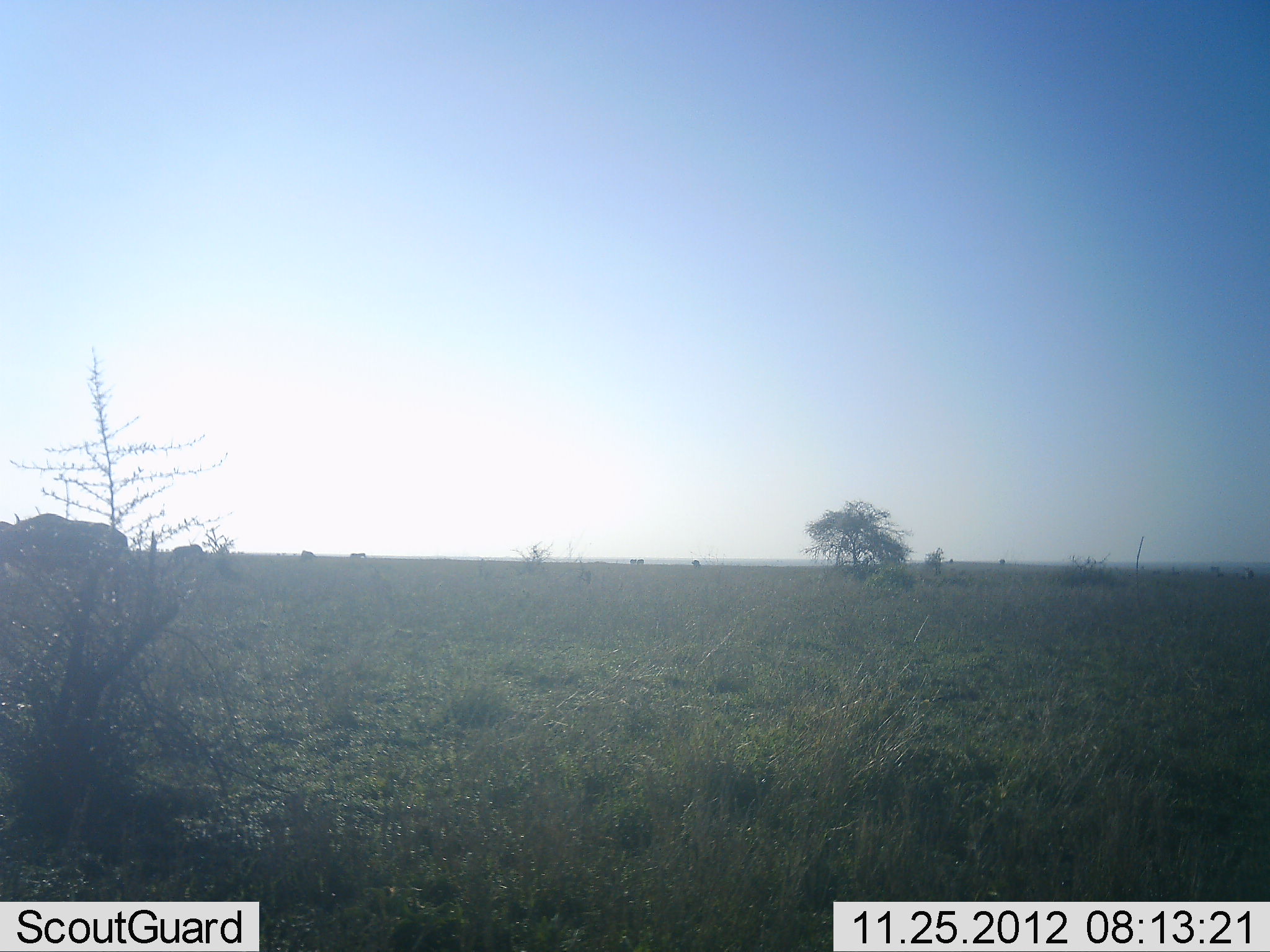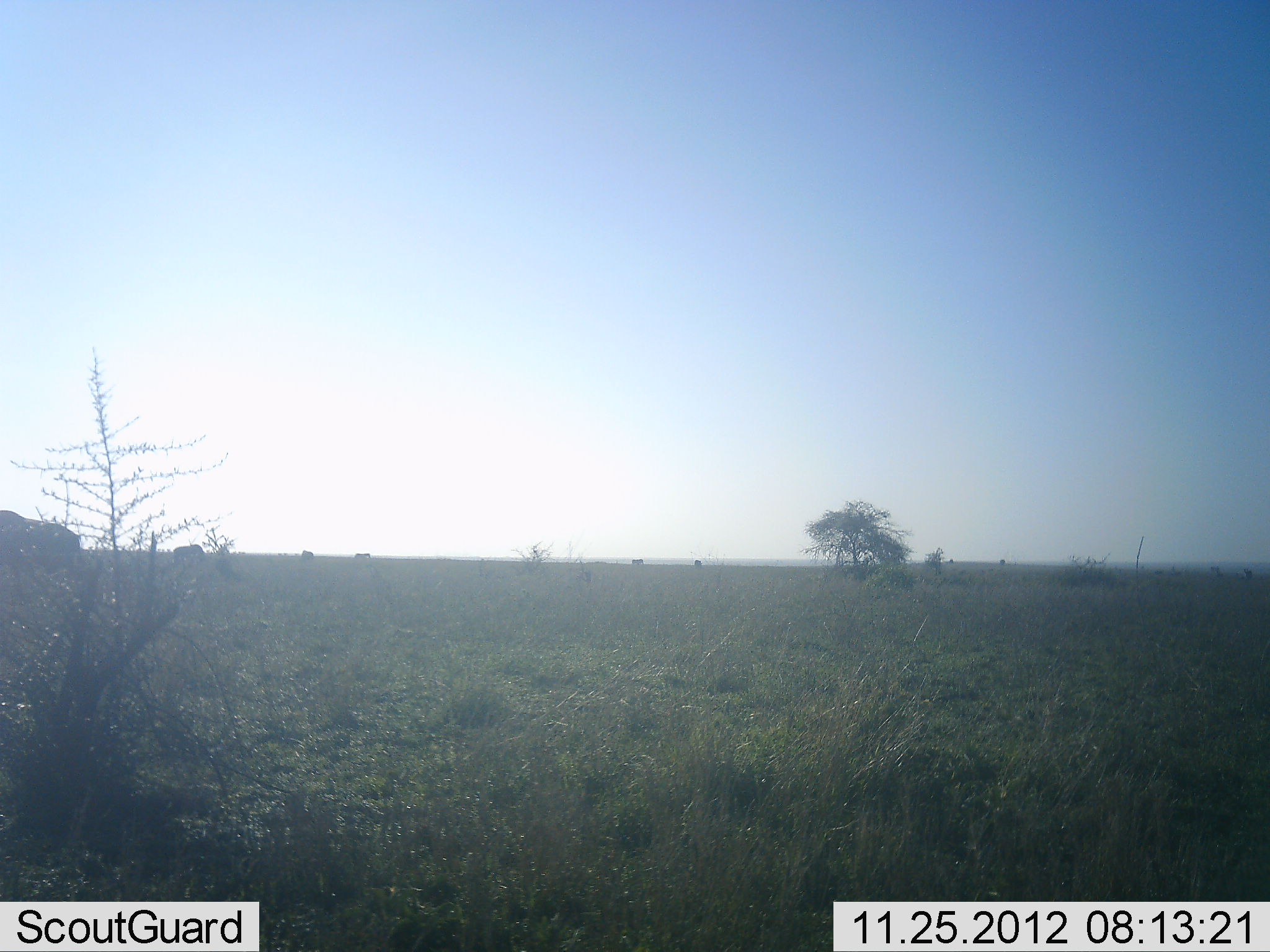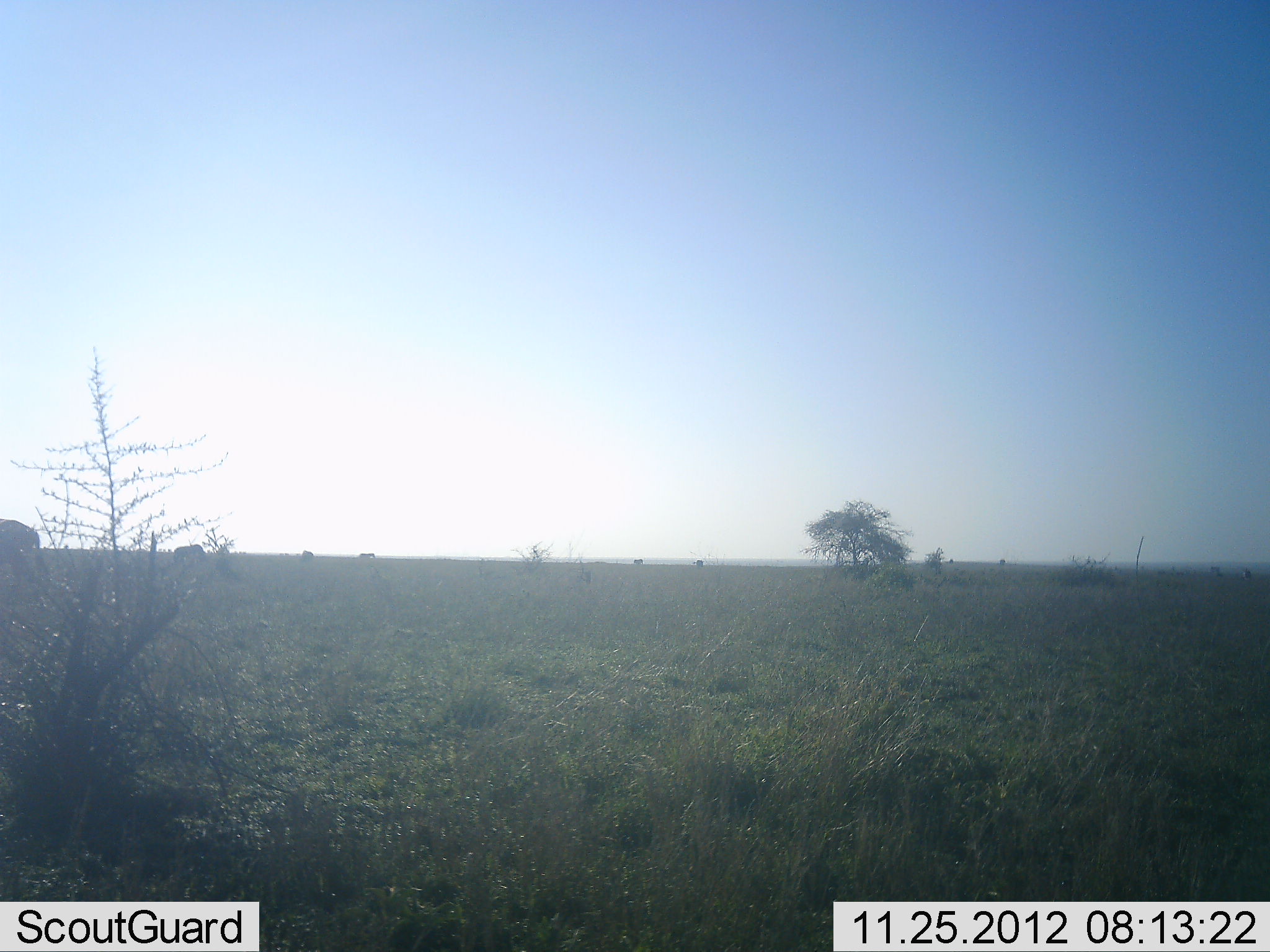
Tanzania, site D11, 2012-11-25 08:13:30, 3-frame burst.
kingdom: Animalia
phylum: Chordata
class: Mammalia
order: Artiodactyla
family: Bovidae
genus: Connochaetes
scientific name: Connochaetes taurinus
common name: blue wildebeest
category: wildebeest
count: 5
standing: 30%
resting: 0%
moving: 90%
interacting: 0%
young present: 0%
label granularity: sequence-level